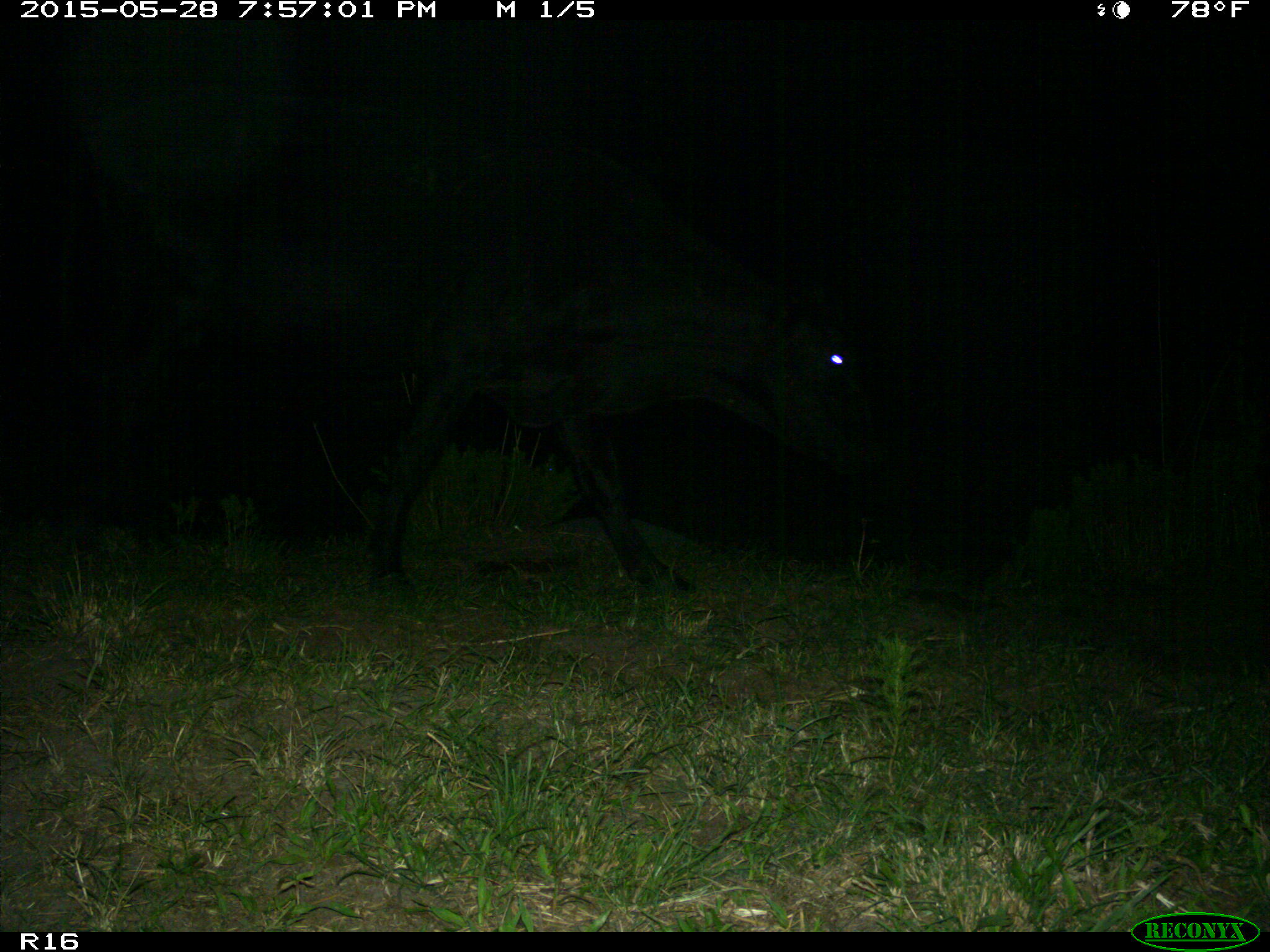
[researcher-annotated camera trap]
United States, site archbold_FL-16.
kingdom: Animalia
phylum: Chordata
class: Mammalia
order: Artiodactyla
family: Bovidae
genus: Bos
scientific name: Bos taurus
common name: domestic cow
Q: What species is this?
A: Bos taurus (domestic cow).